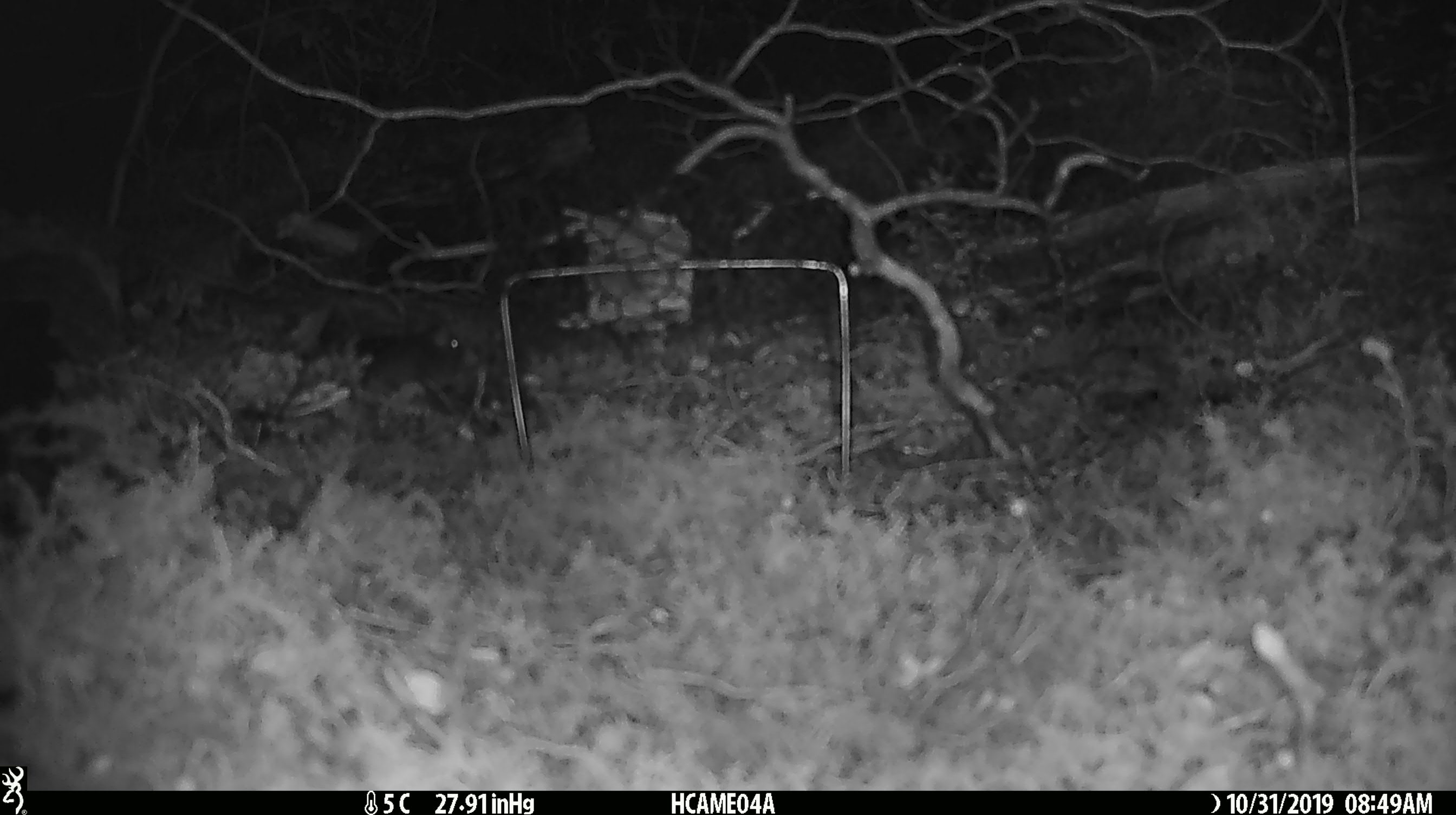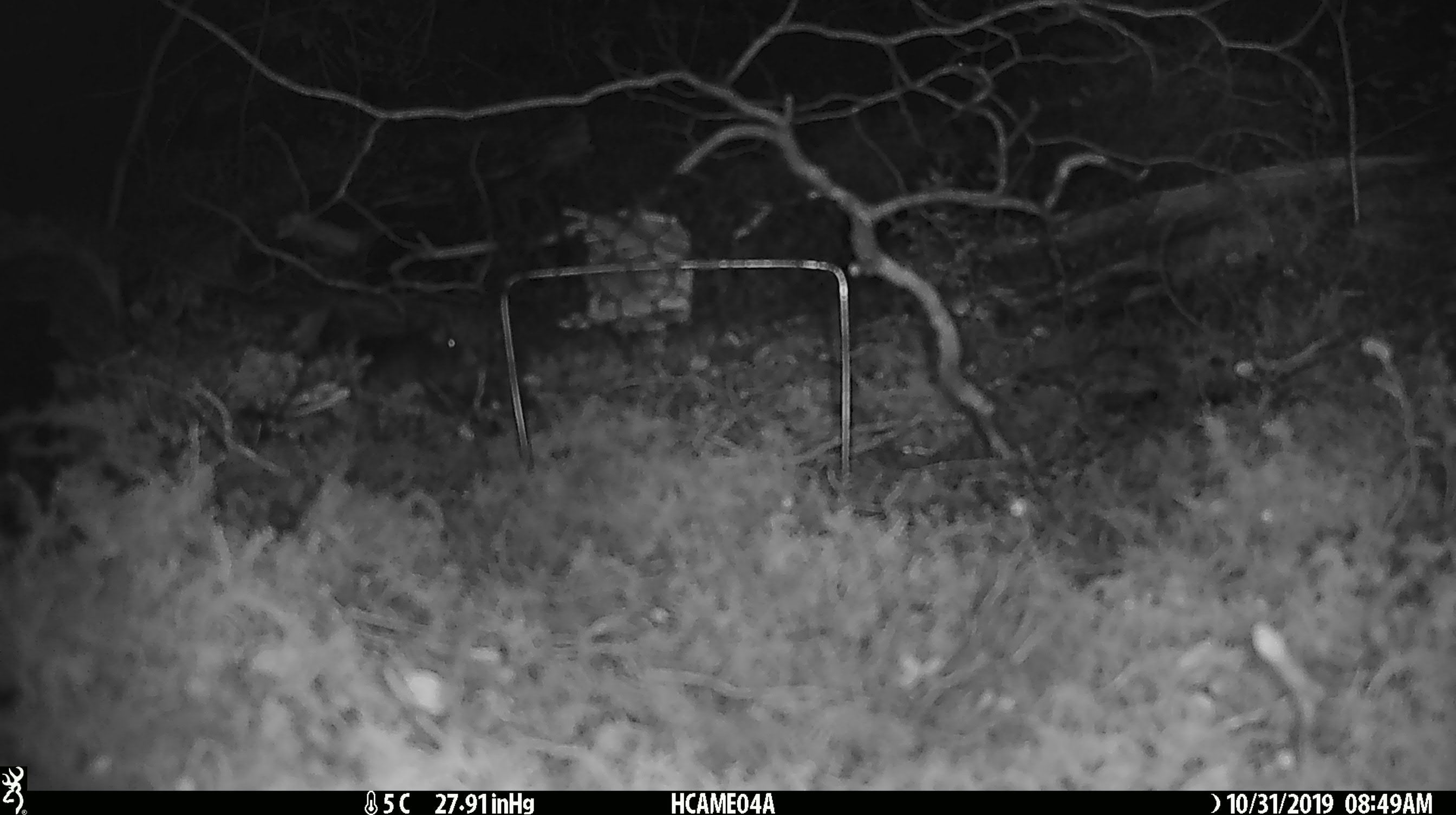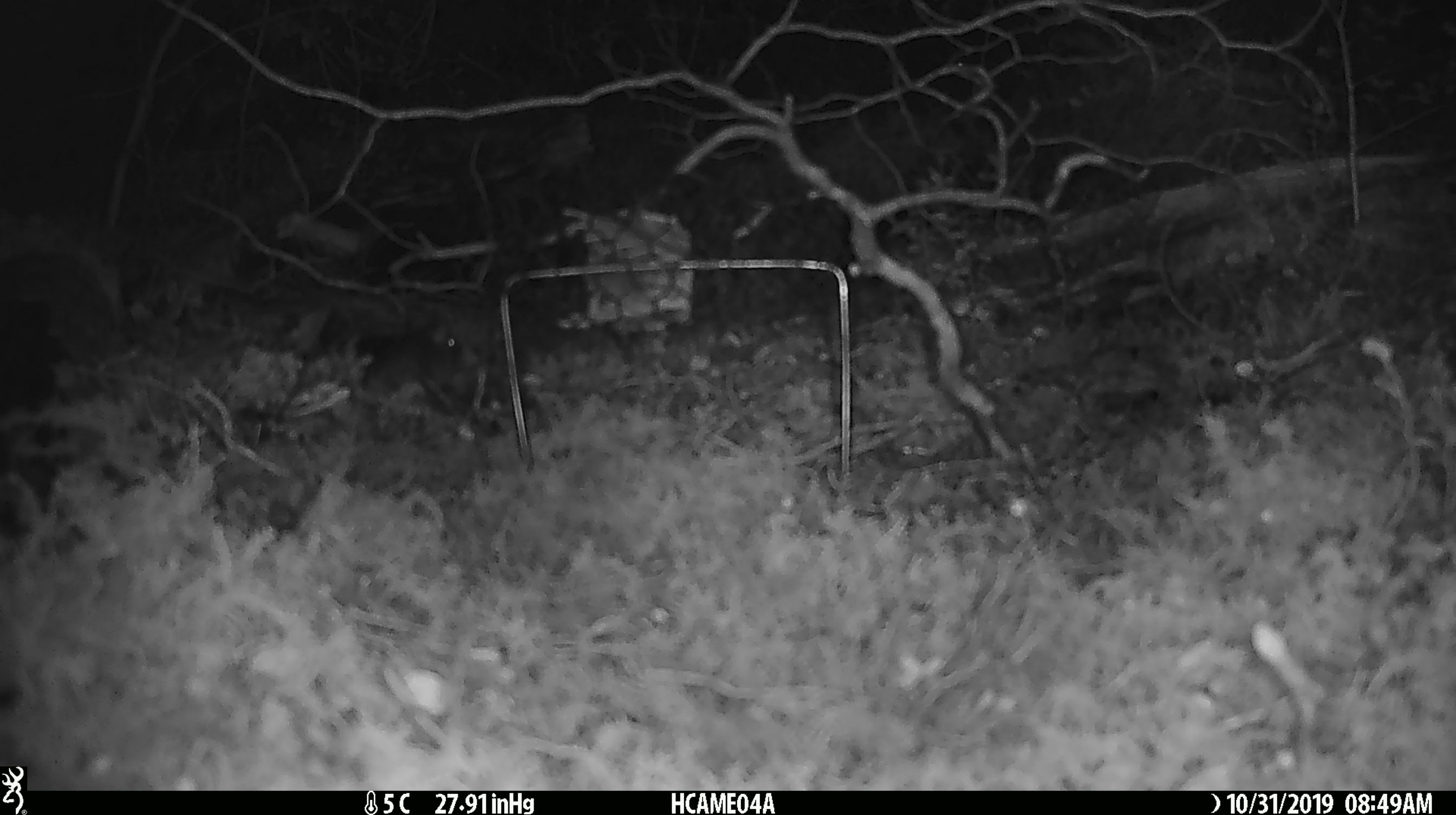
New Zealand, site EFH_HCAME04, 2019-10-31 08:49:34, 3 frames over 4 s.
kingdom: Animalia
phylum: Chordata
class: Mammalia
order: Rodentia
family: Muridae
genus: Mus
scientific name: Mus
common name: mouse